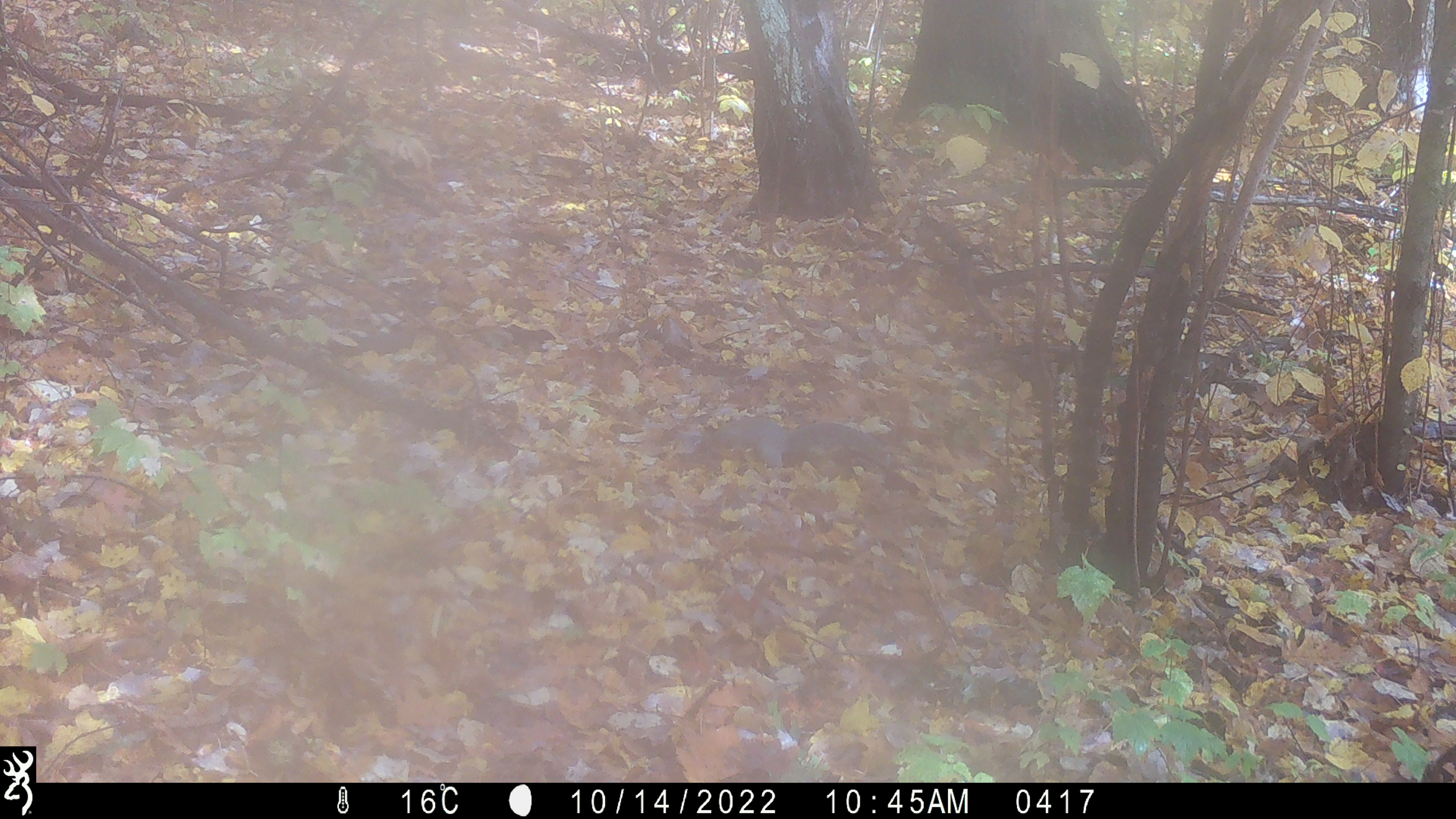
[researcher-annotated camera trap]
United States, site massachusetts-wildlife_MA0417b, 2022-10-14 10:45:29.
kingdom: Animalia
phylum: Chordata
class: Mammalia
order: Rodentia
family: Sciuridae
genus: Sciurus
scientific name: Sciurus carolinensis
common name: gray squirrel